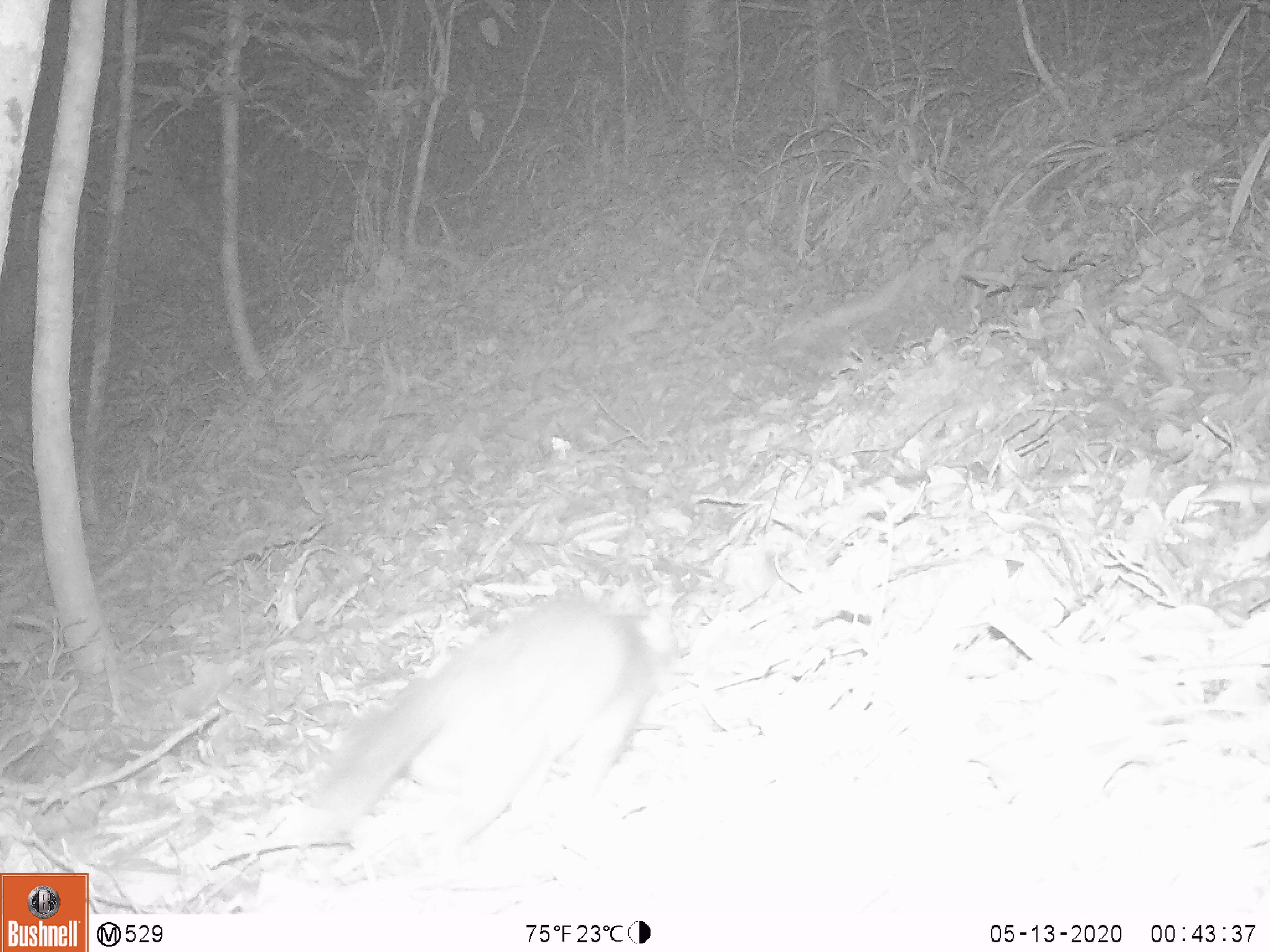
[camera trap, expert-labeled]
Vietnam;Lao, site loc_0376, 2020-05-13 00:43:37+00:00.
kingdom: Animalia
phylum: Chordata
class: Mammalia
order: Carnivora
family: Mustelidae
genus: Melogale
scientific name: Melogale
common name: ferret badger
Ferret badger (Melogale). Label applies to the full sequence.